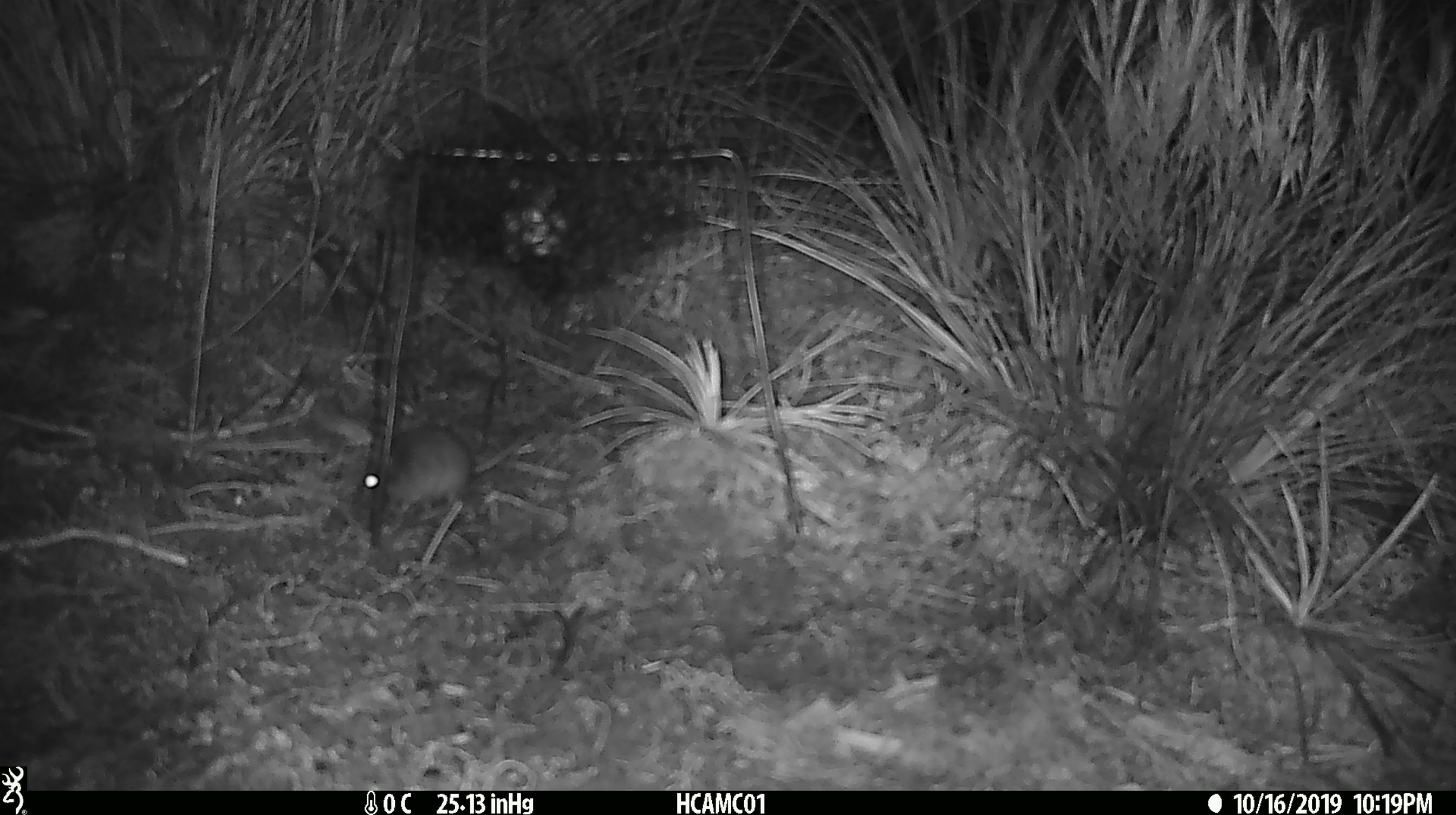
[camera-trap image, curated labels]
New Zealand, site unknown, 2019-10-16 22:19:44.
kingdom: Animalia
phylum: Chordata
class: Mammalia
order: Rodentia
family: Muridae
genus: Mus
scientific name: Mus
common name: mouse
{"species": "mouse (Mus)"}